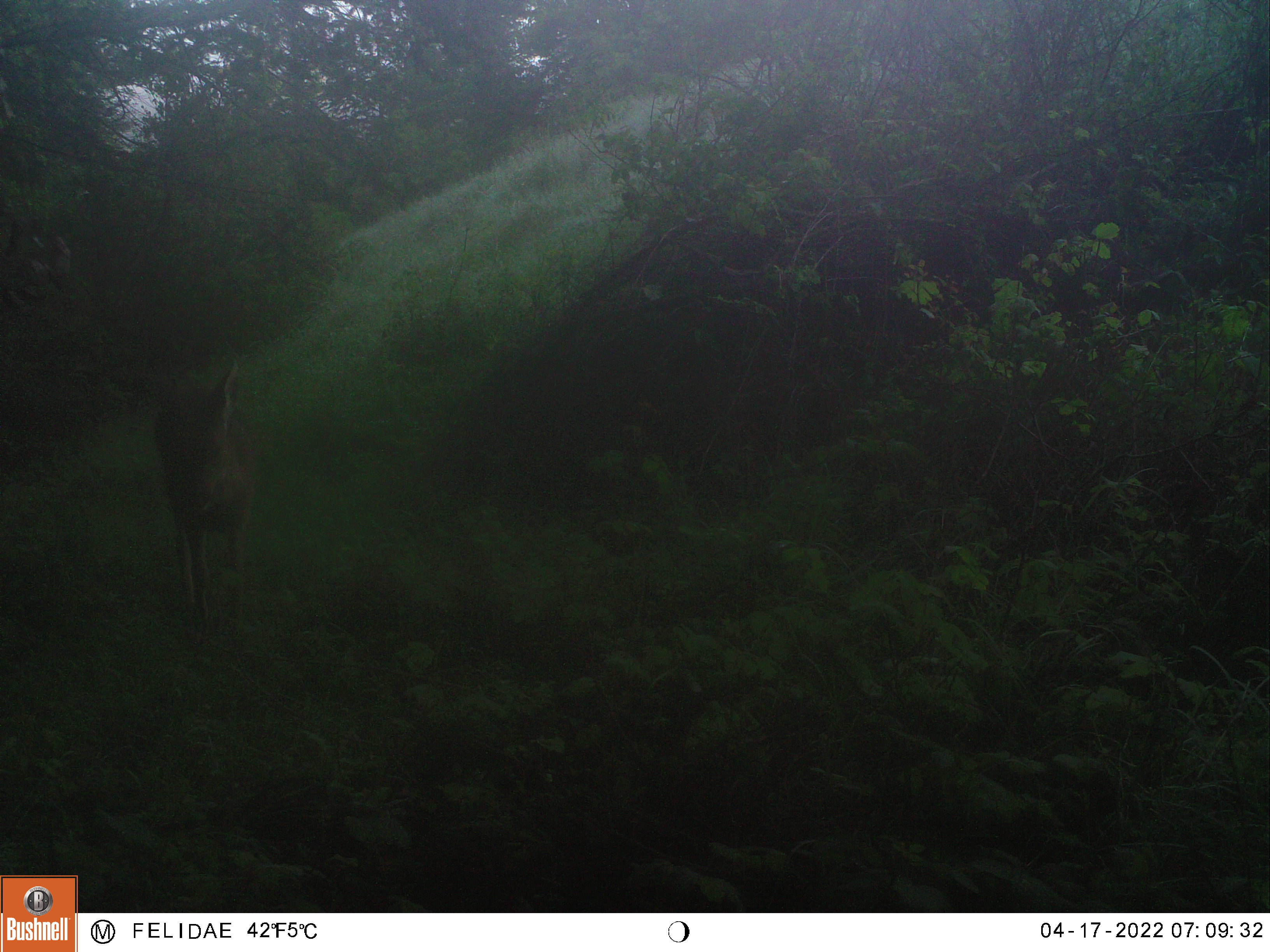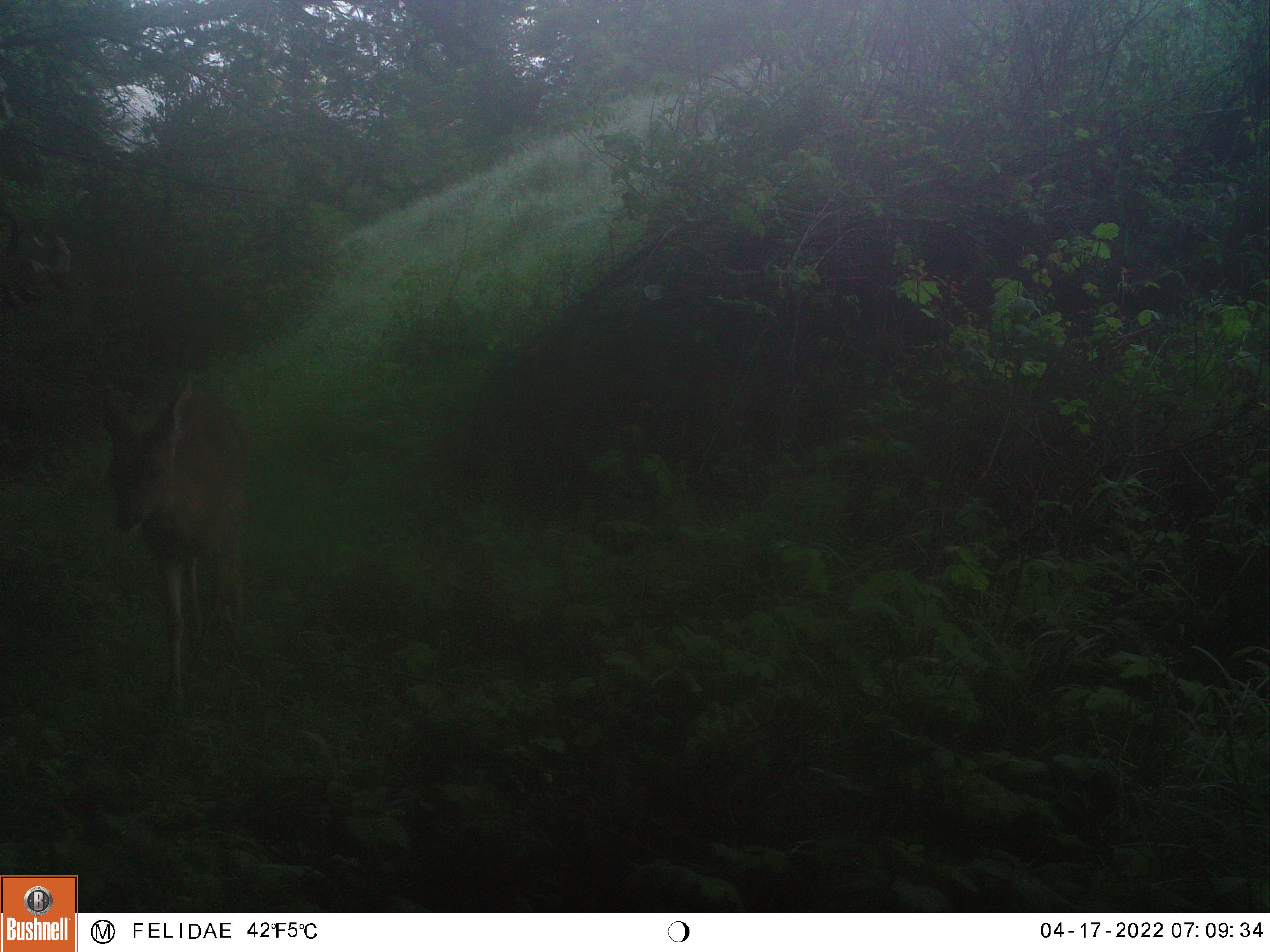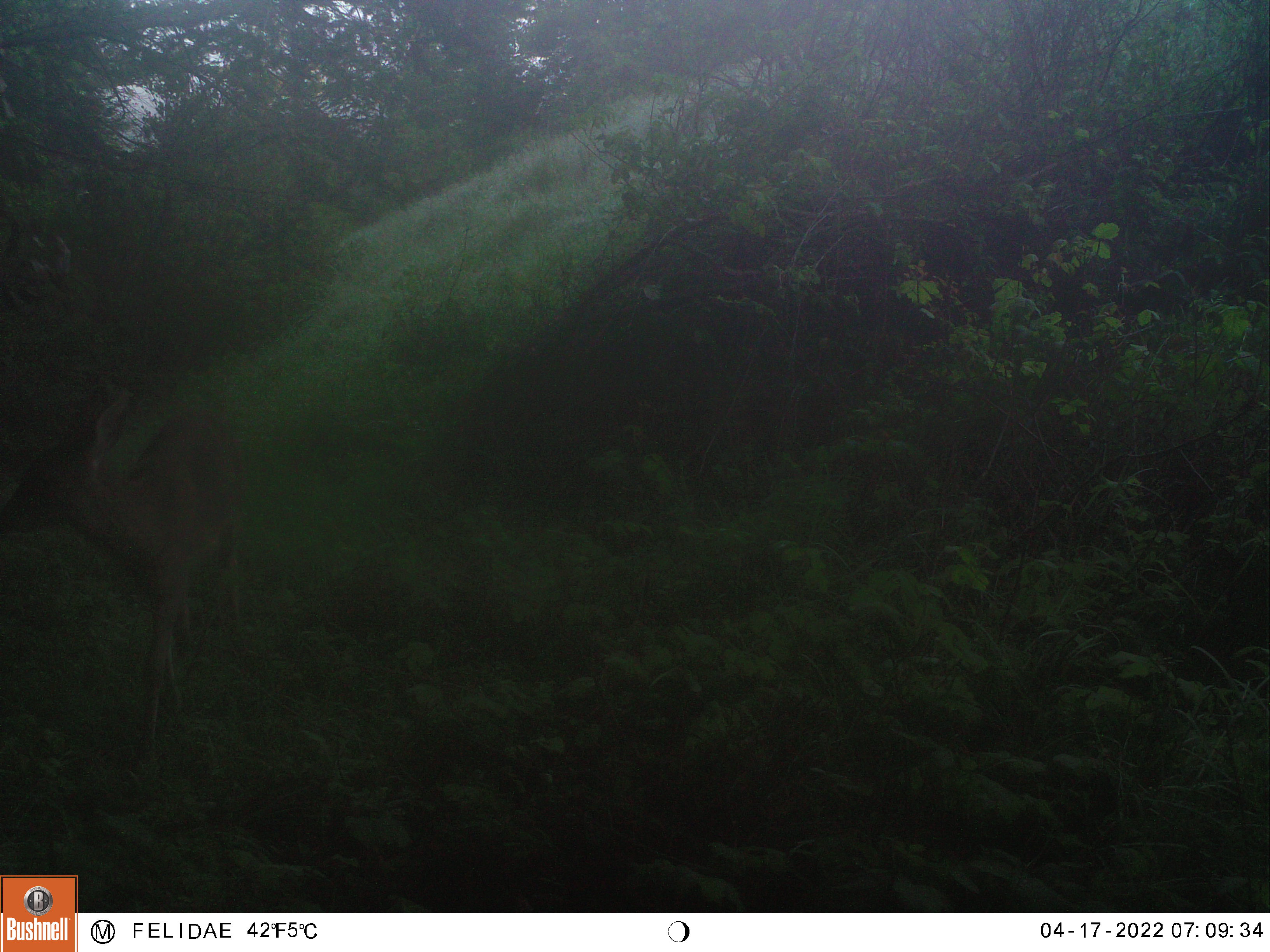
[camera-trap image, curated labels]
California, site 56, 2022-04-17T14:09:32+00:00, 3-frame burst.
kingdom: Animalia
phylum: Chordata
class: Mammalia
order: Artiodactyla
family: Cervidae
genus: Odocoileus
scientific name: Odocoileus hemionus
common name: mule deer